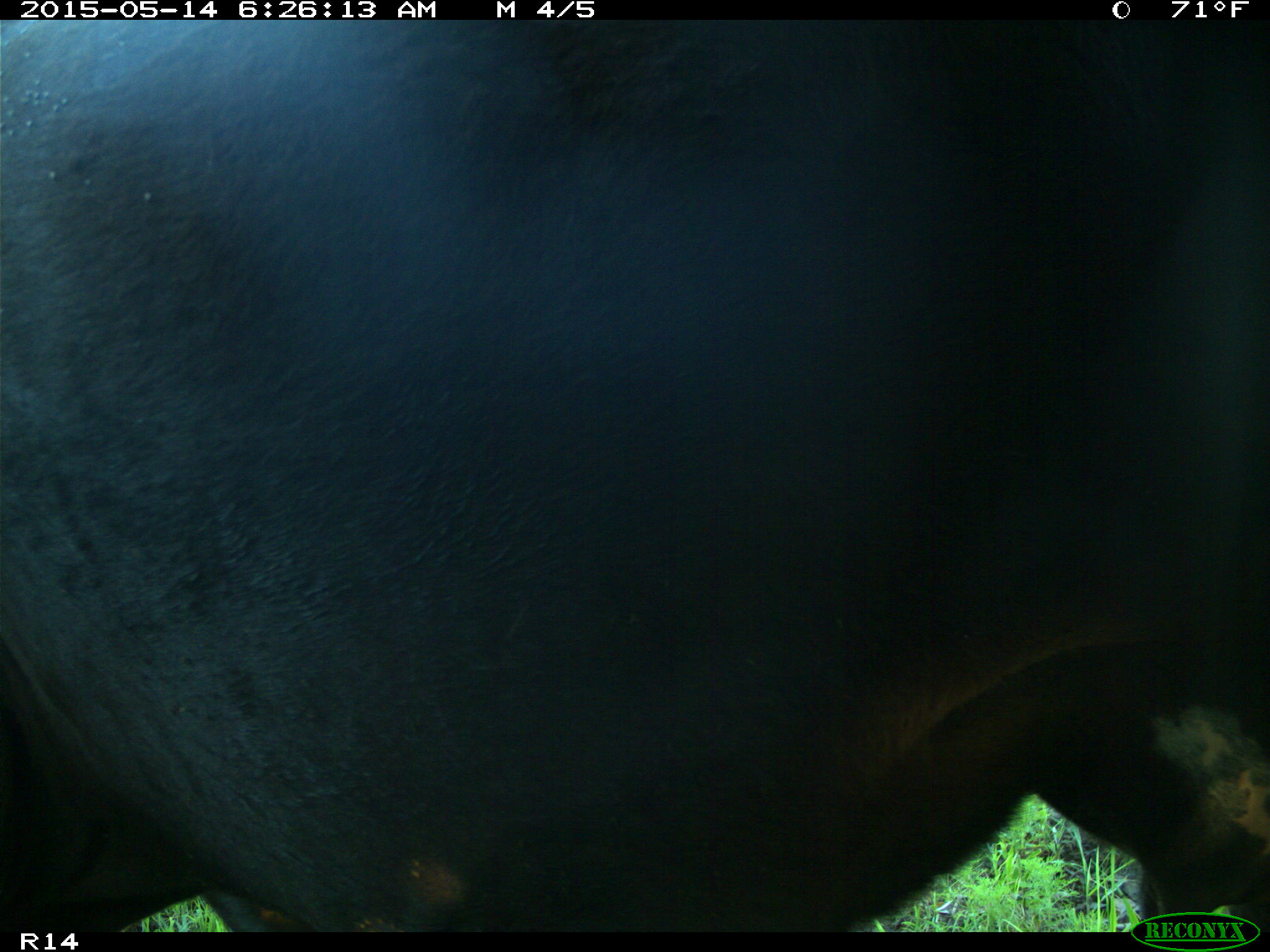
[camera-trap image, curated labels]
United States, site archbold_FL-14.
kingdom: Animalia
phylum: Chordata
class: Mammalia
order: Artiodactyla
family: Bovidae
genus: Bos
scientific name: Bos taurus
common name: domestic cow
Bos taurus (domestic cow).